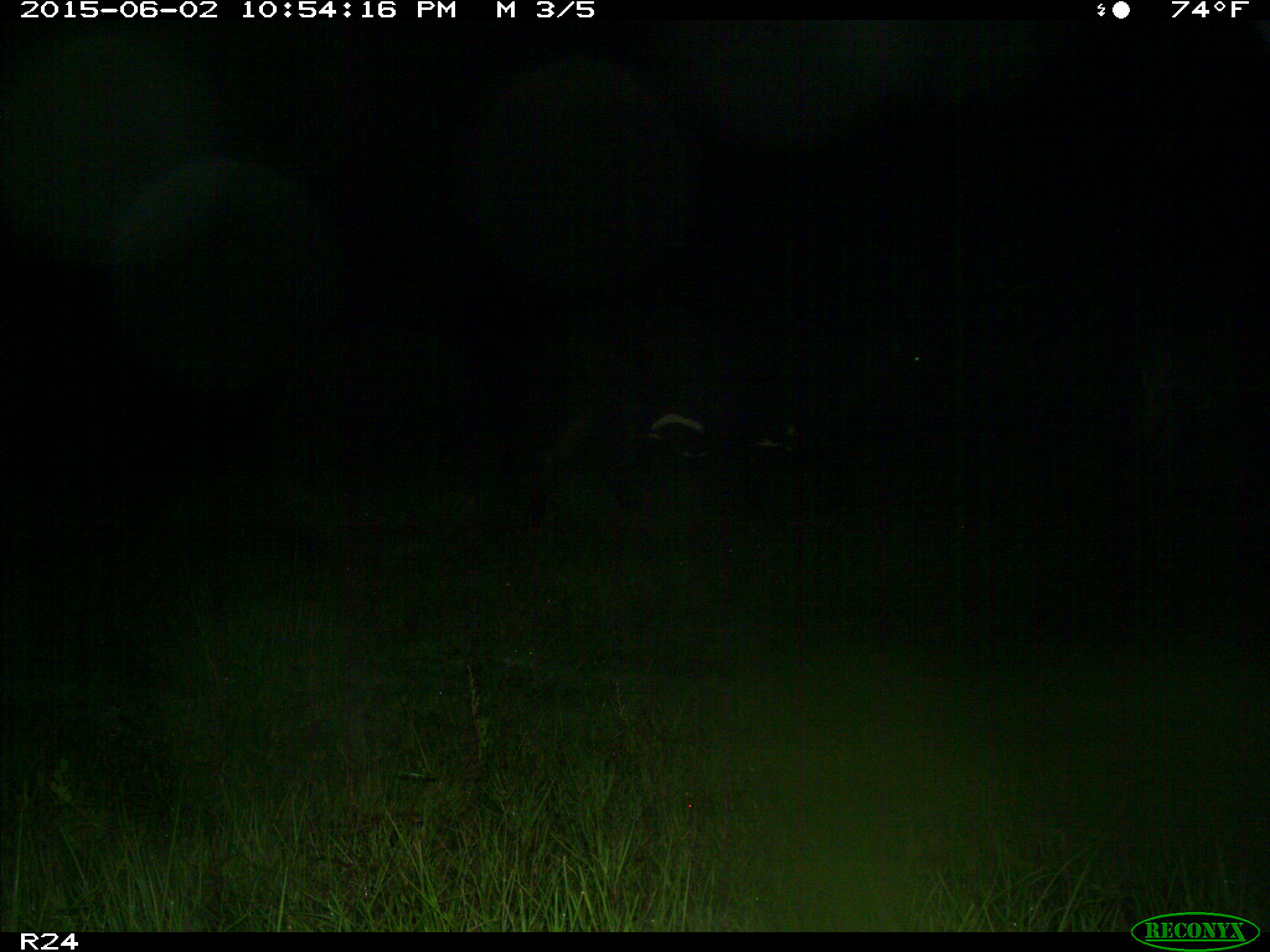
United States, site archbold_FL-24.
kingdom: Animalia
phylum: Chordata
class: Mammalia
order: Artiodactyla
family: Bovidae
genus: Bos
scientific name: Bos taurus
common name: domestic cow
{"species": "Bos taurus (domestic cow)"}